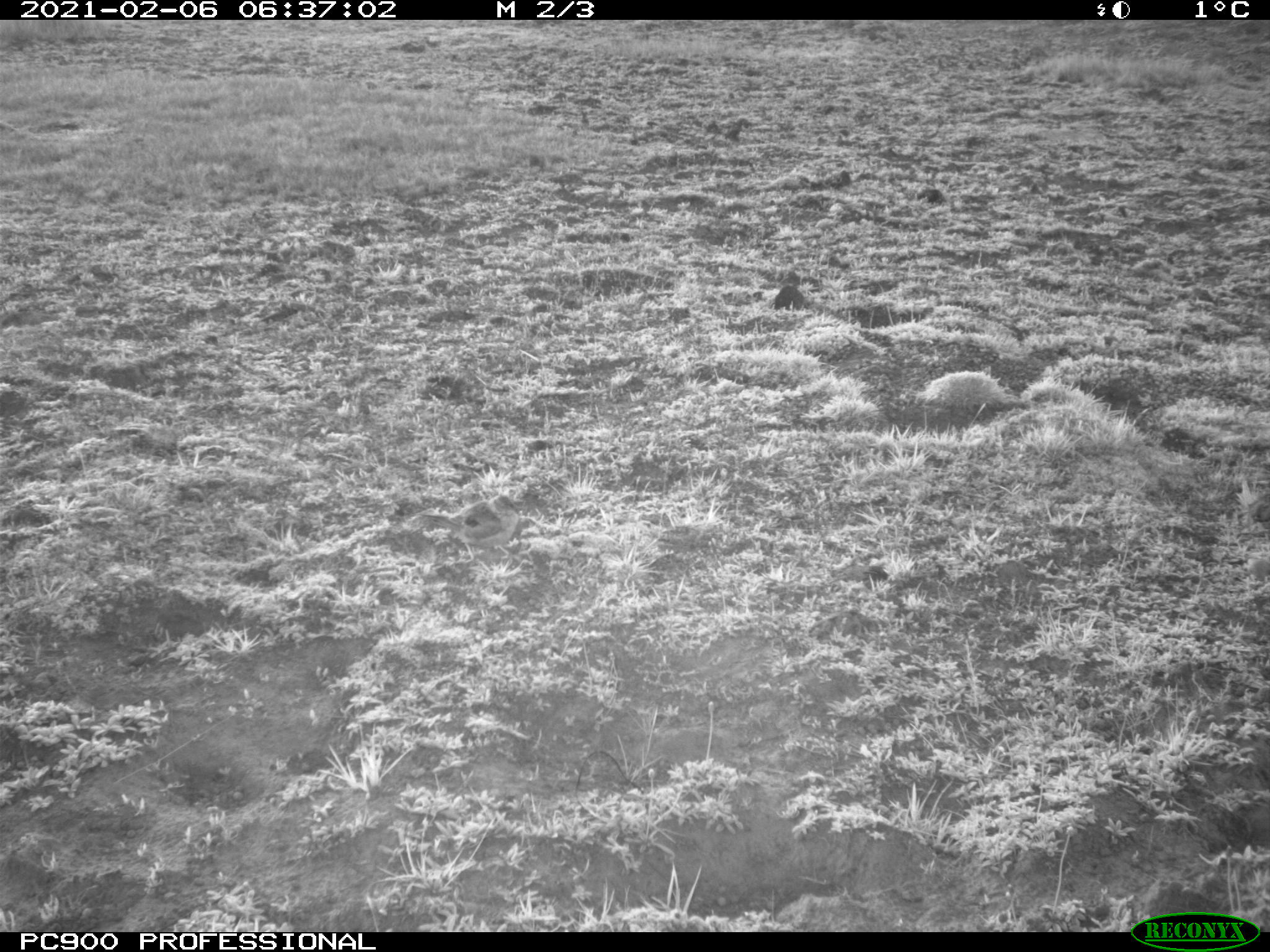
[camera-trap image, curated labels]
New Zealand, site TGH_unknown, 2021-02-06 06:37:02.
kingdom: Animalia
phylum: Chordata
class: Aves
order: Passeriformes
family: Motacillidae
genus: Anthus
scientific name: Anthus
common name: pipit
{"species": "pipit (Anthus)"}